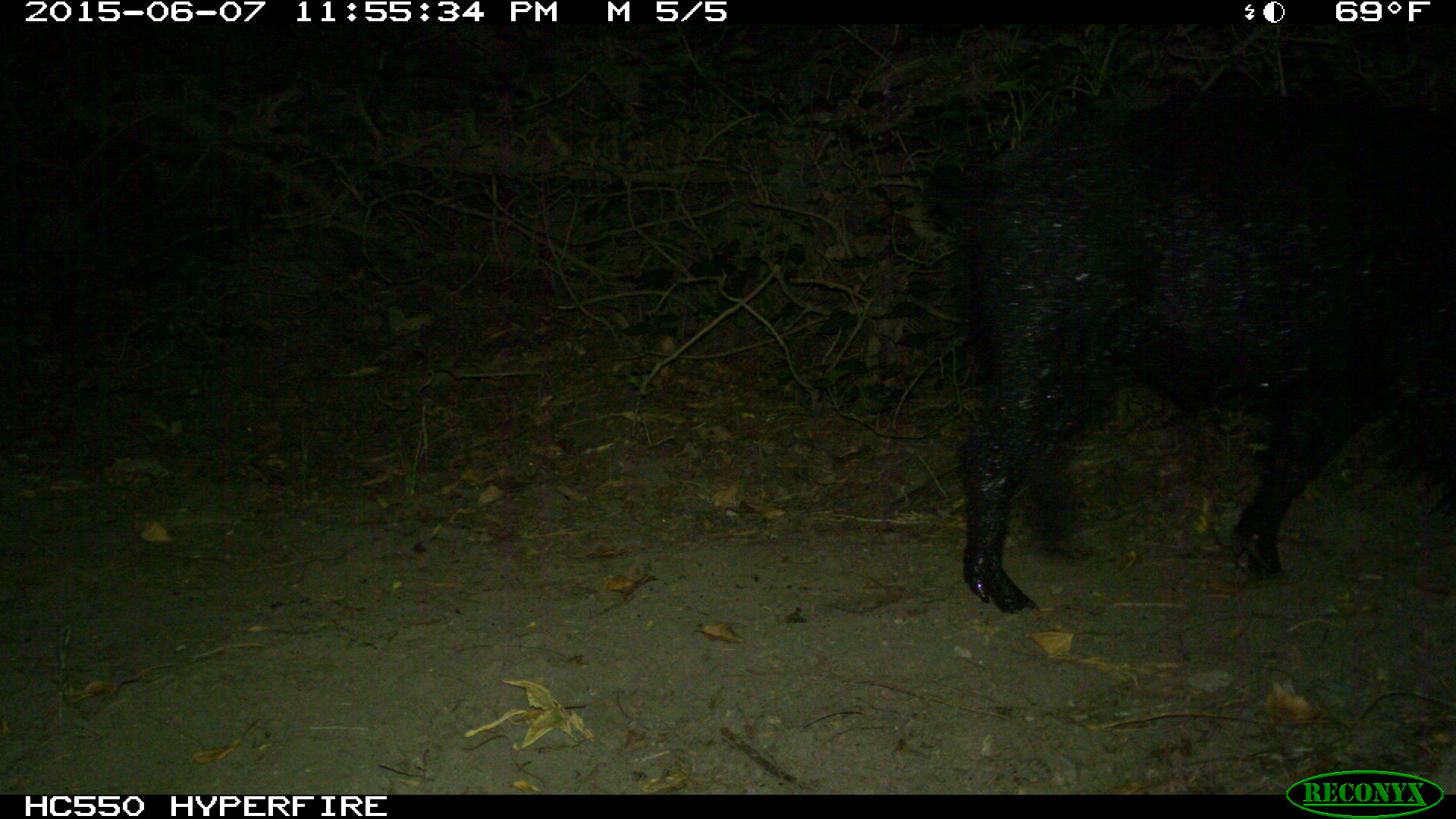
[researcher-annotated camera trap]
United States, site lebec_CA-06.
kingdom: Animalia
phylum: Chordata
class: Mammalia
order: Artiodactyla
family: Suidae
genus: Sus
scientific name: Sus scrofa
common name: wild boar